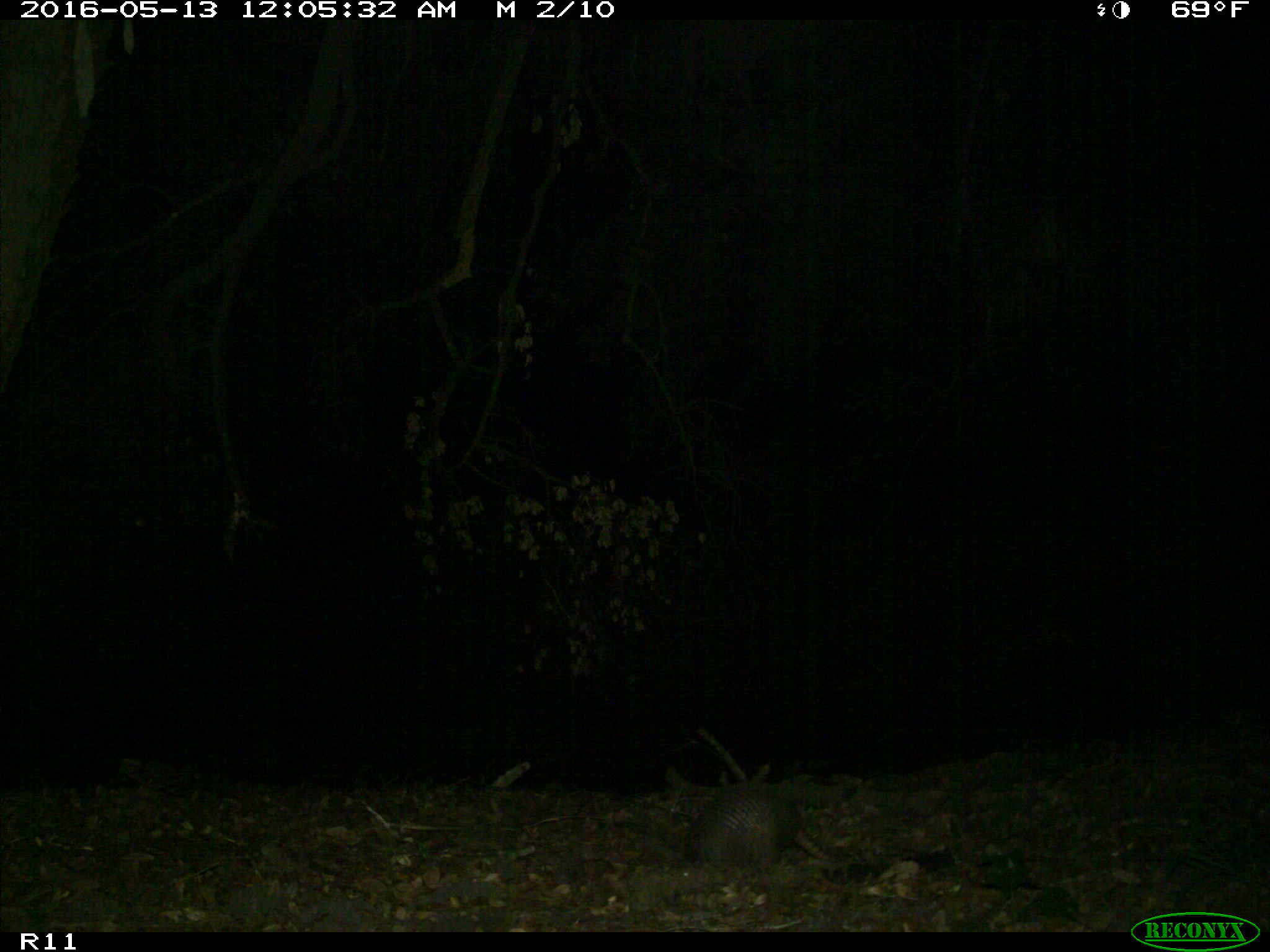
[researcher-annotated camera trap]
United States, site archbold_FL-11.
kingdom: Animalia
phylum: Chordata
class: Mammalia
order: Cingulata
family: Dasypodidae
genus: Dasypus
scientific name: Dasypus novemcinctus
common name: nine-banded armadillo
Dasypus novemcinctus (nine-banded armadillo).